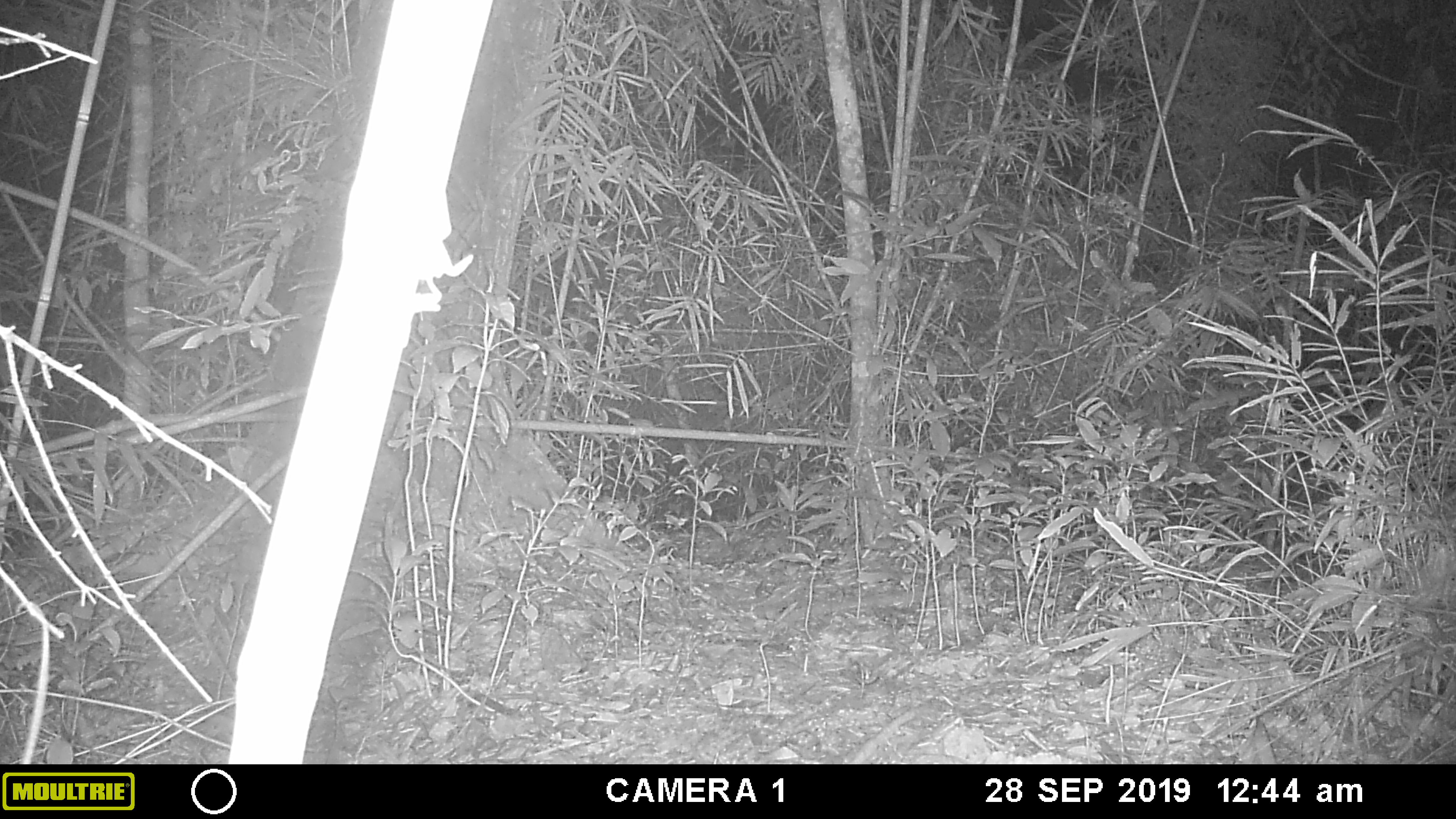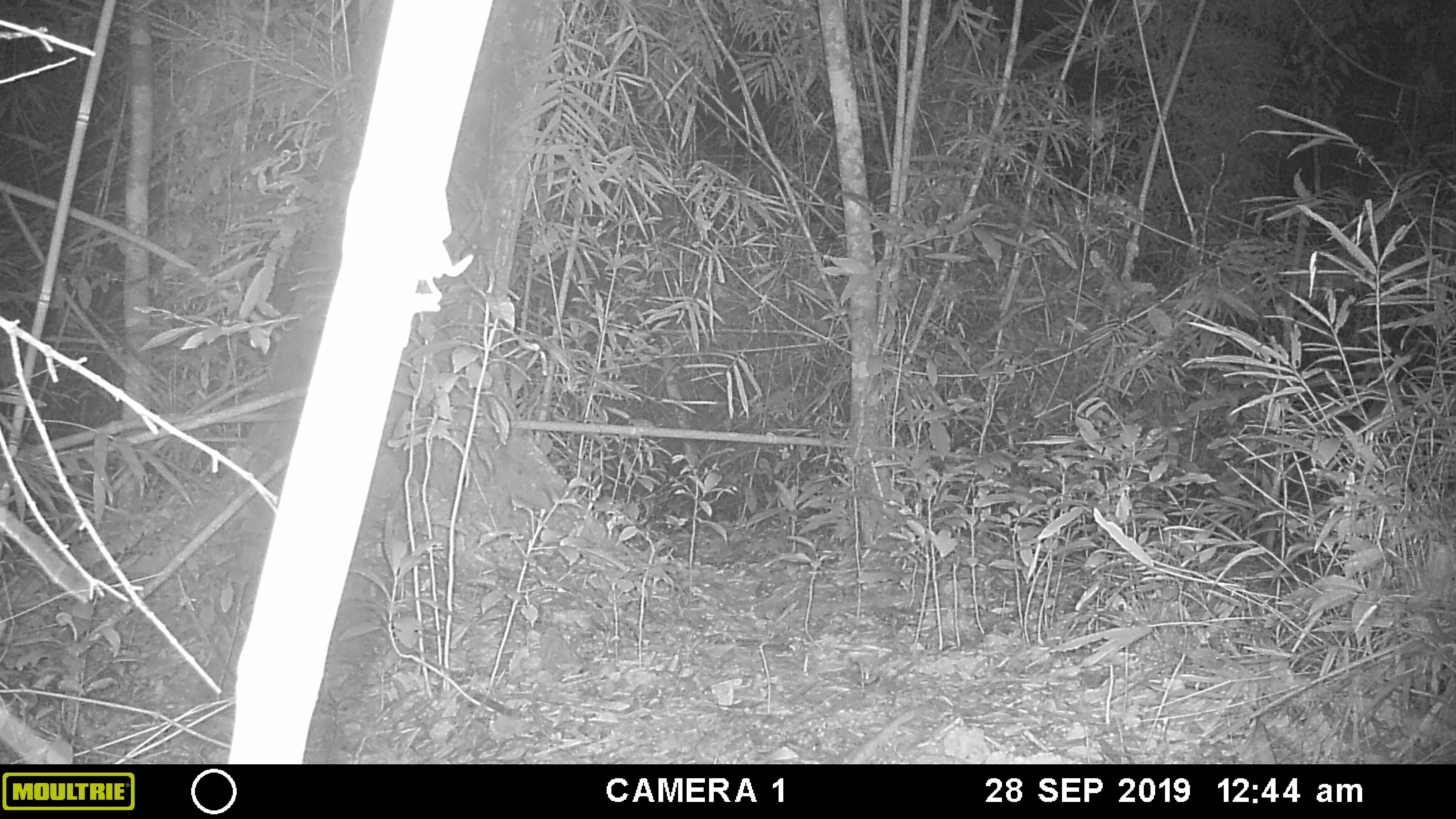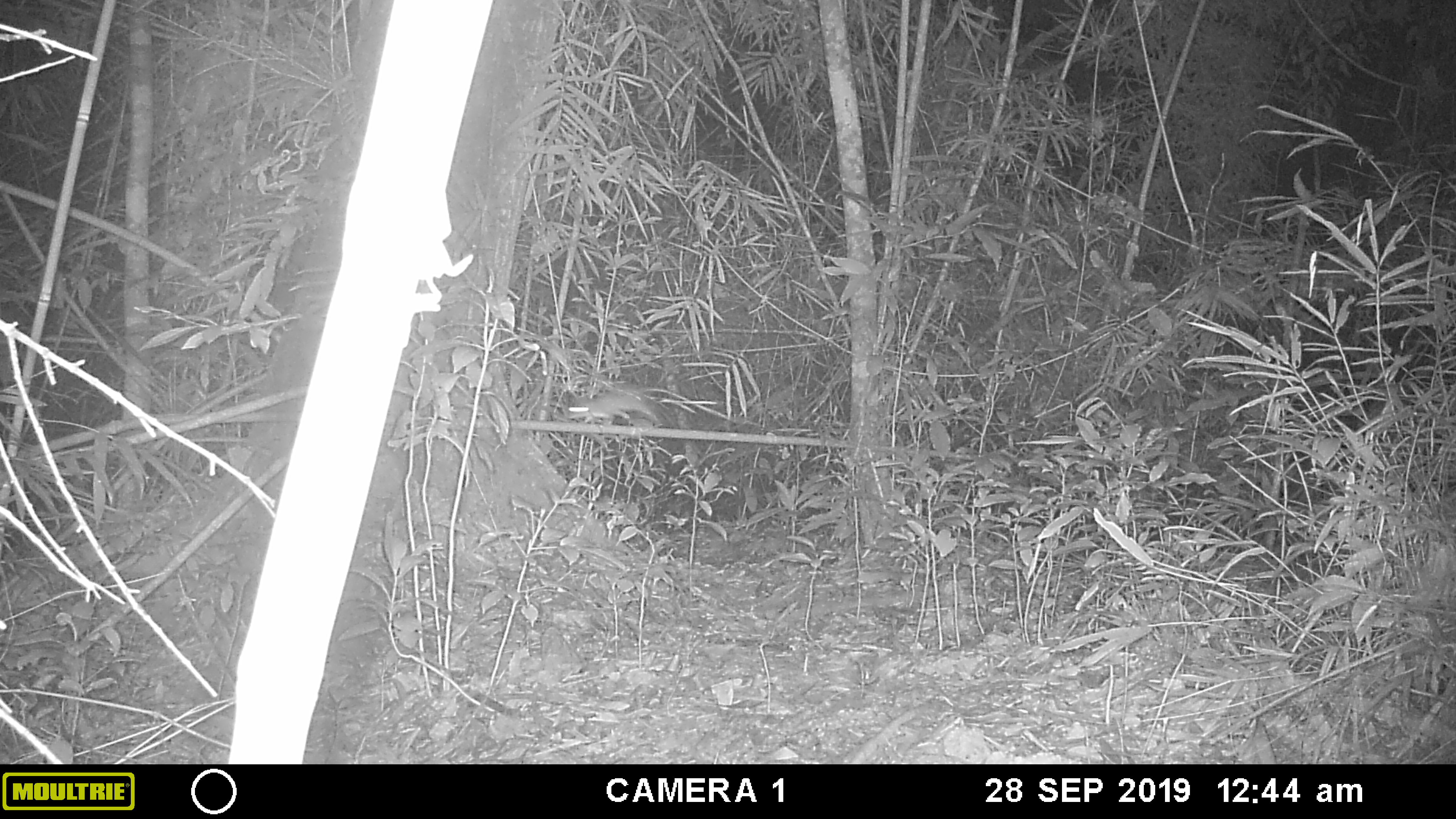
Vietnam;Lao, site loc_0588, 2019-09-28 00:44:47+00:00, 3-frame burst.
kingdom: Animalia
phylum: Chordata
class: Mammalia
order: Rodentia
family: Muridae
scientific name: Muridae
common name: old-world mice and rats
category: unidentified murid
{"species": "unidentified murid (old-world mice and rats) (Muridae)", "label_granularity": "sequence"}